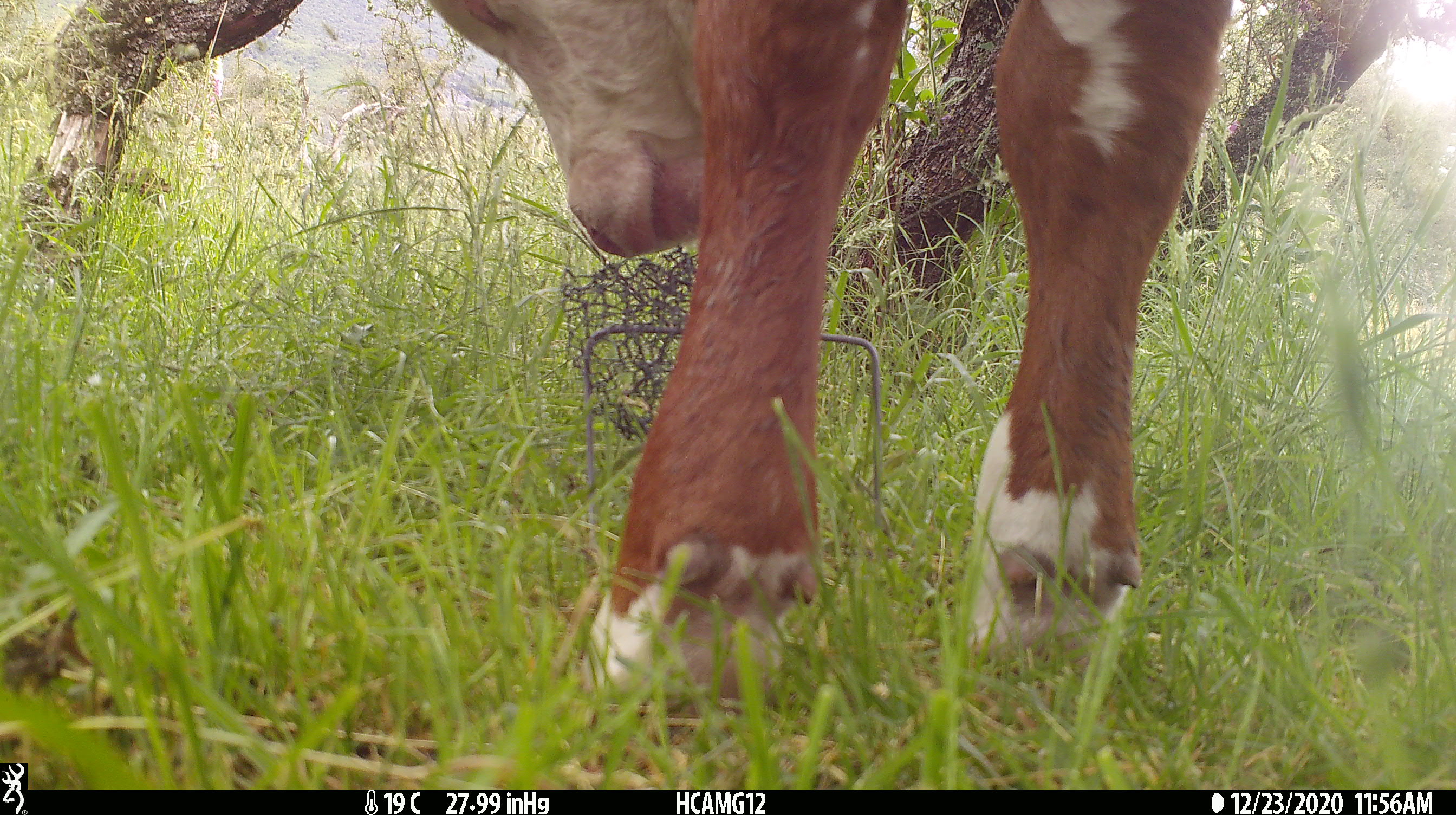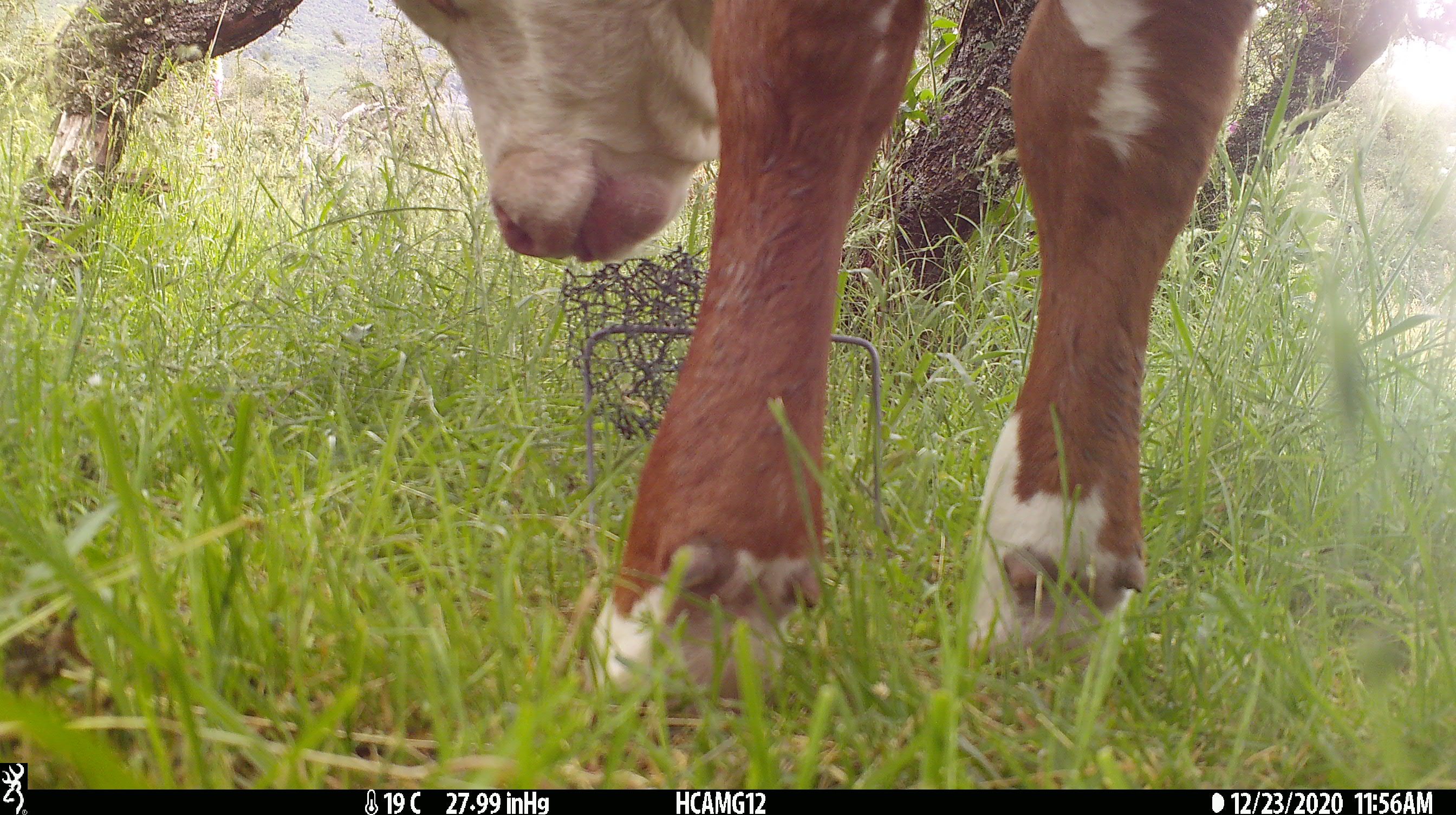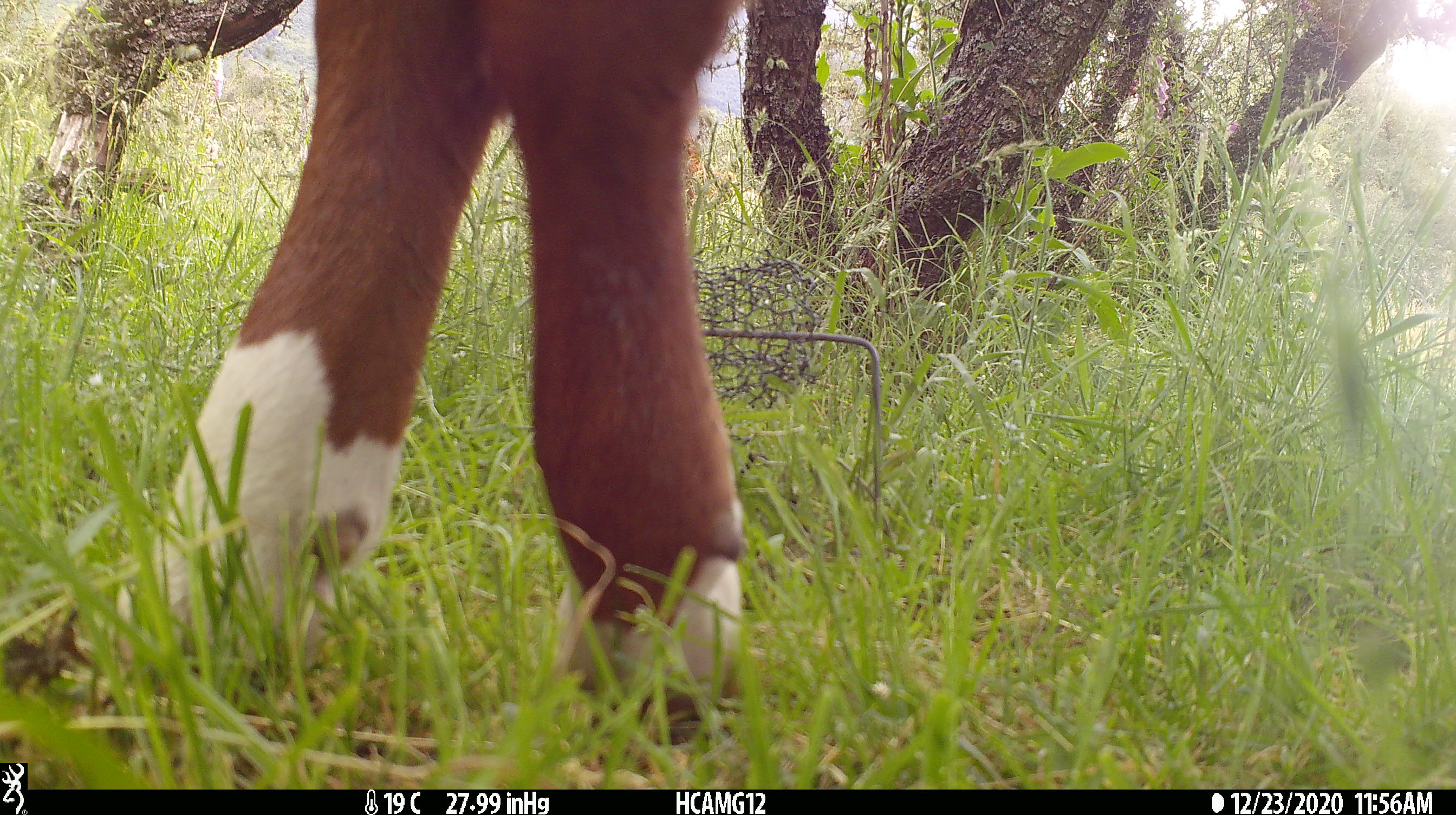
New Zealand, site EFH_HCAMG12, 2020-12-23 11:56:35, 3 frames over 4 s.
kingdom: Animalia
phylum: Chordata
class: Mammalia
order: Artiodactyla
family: Bovidae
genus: Bos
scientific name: Bos taurus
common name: domestic cow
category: cow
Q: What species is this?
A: Cow (domestic cow) (Bos taurus).